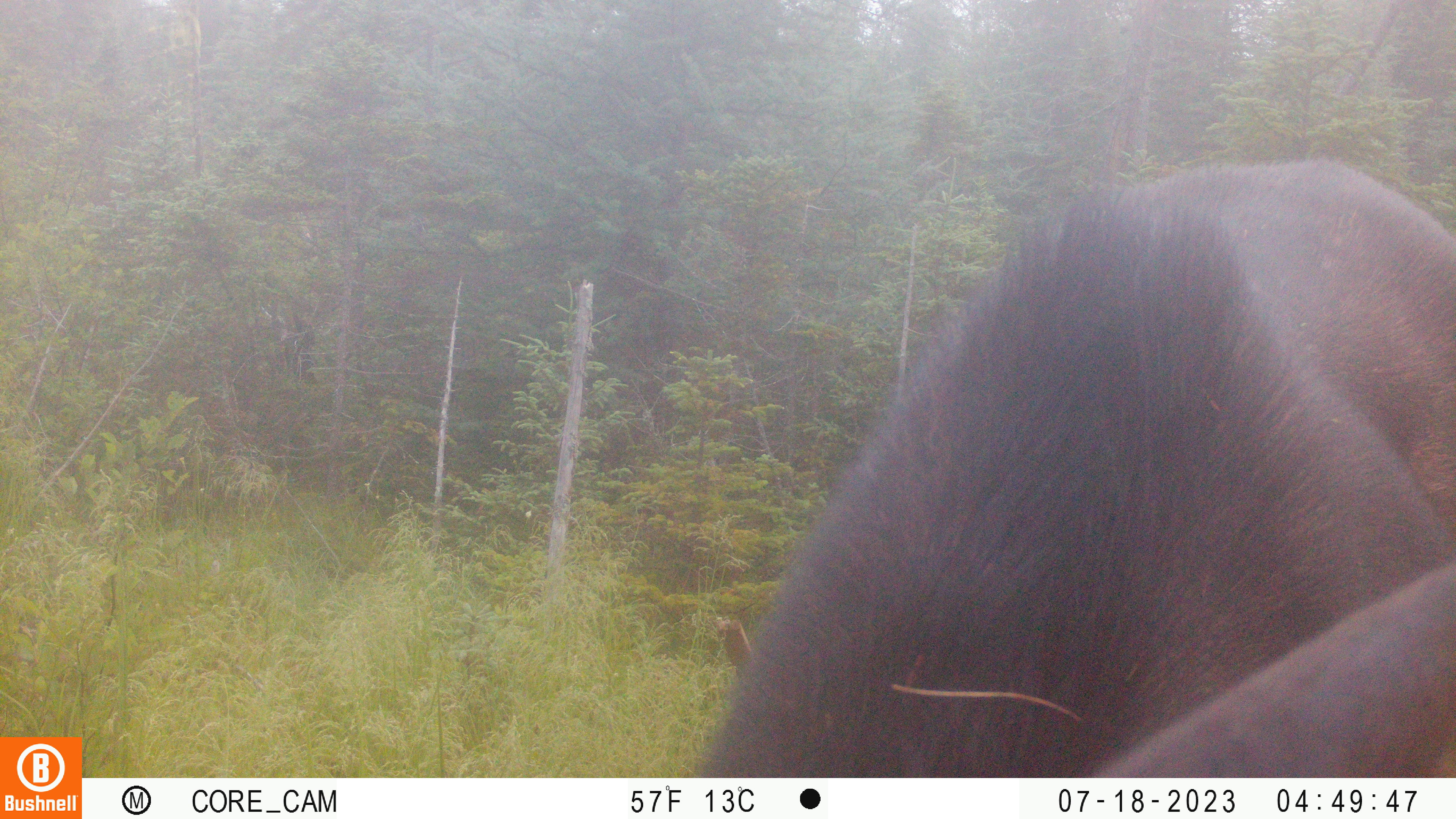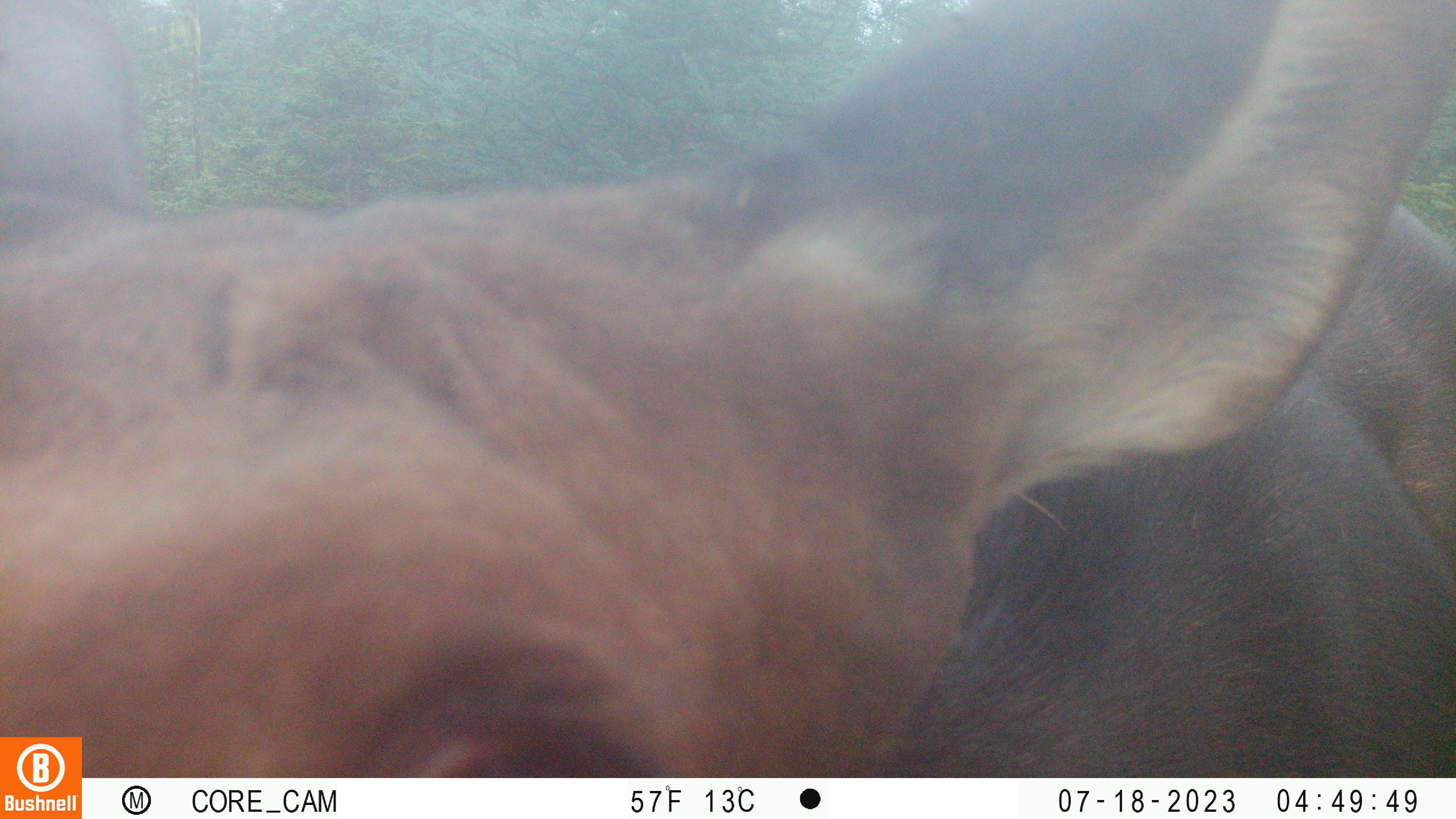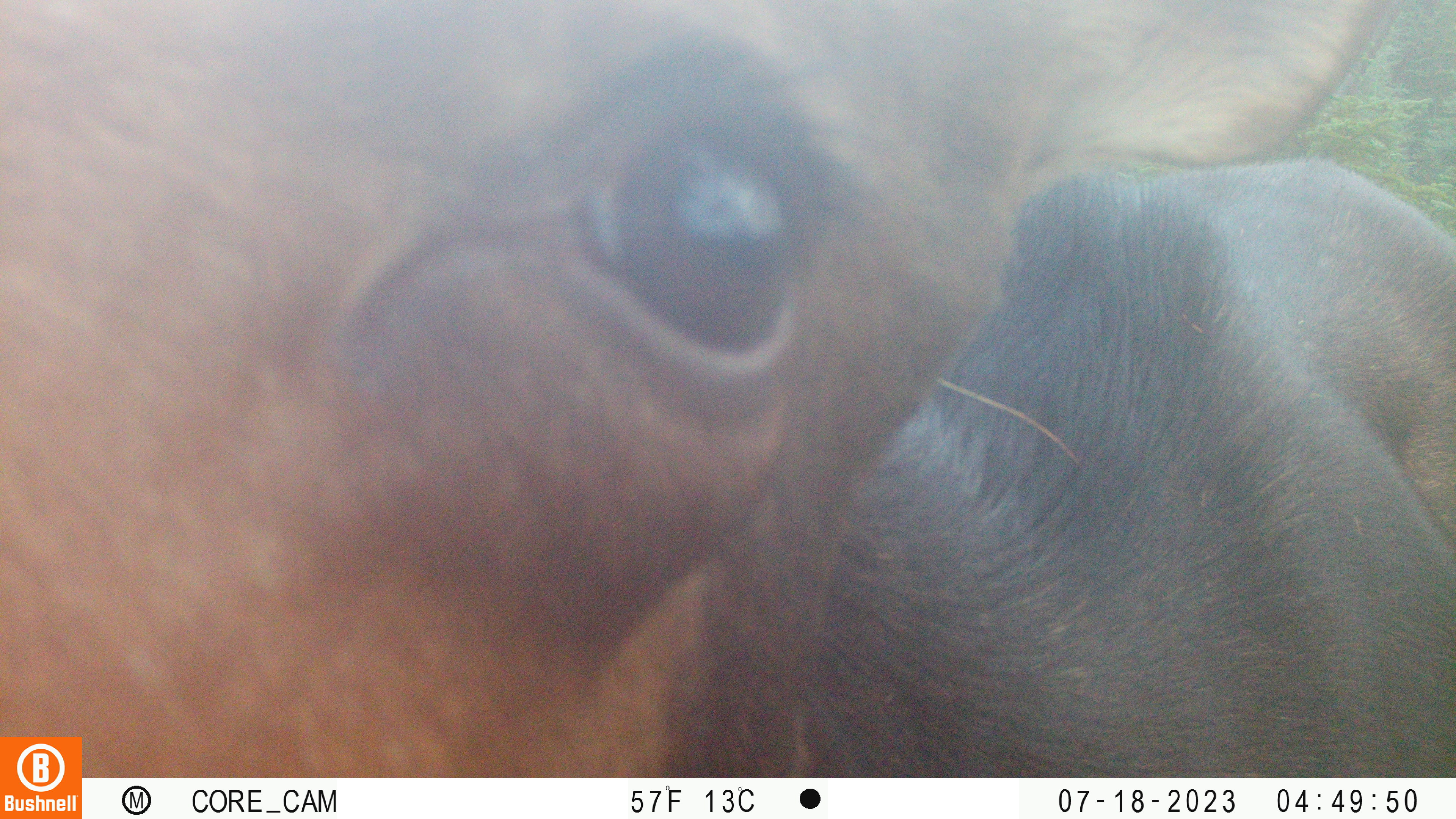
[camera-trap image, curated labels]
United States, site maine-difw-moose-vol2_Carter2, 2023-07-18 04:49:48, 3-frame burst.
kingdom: Animalia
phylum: Chordata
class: Mammalia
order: Artiodactyla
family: Cervidae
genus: Alces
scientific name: Alces alces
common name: moose